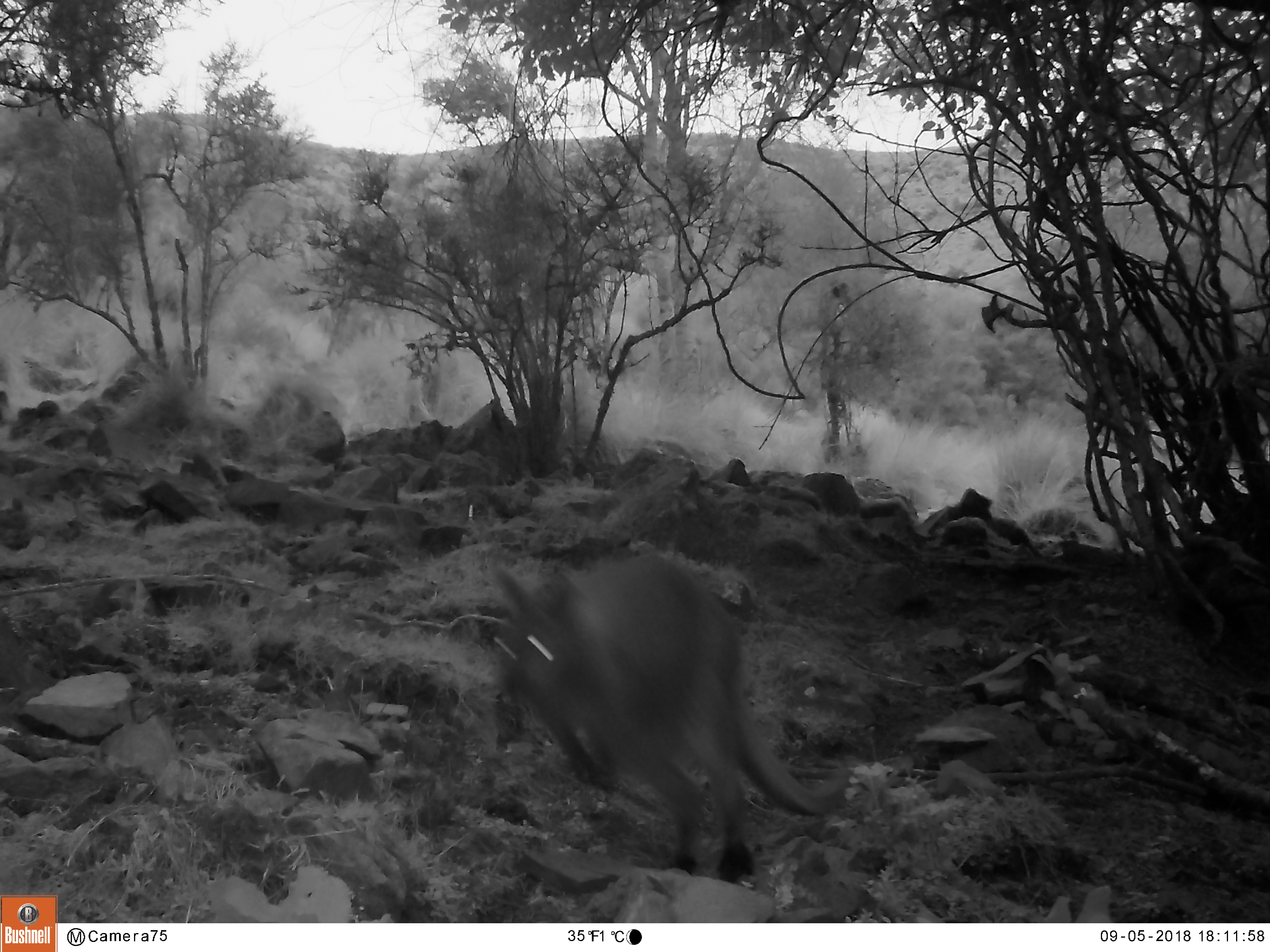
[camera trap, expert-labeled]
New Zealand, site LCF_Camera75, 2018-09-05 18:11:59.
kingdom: Animalia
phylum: Chordata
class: Mammalia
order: Diprotodontia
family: Macropodidae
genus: Notamacropus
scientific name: Notamacropus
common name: wallaby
Wallaby (Notamacropus).